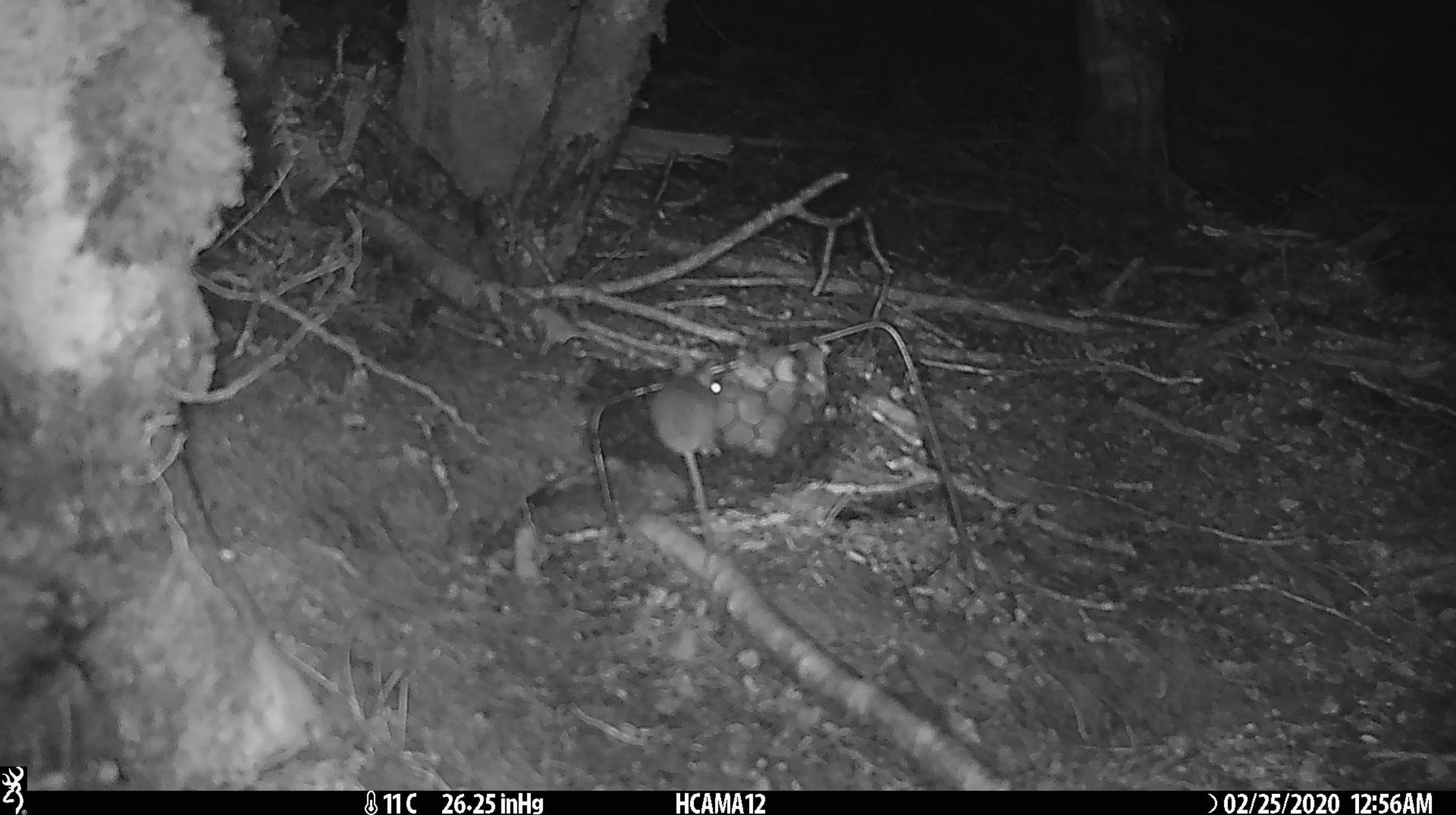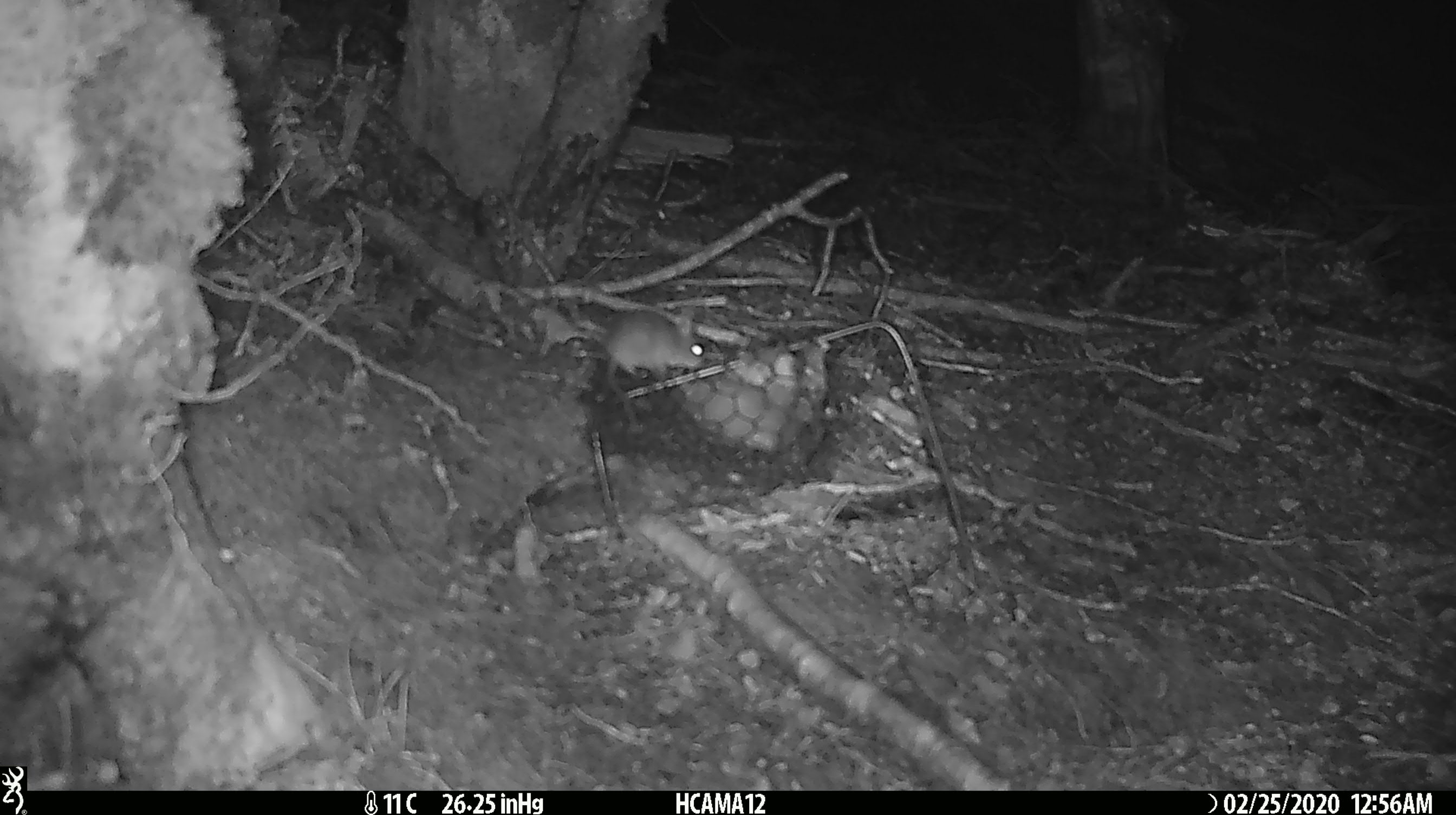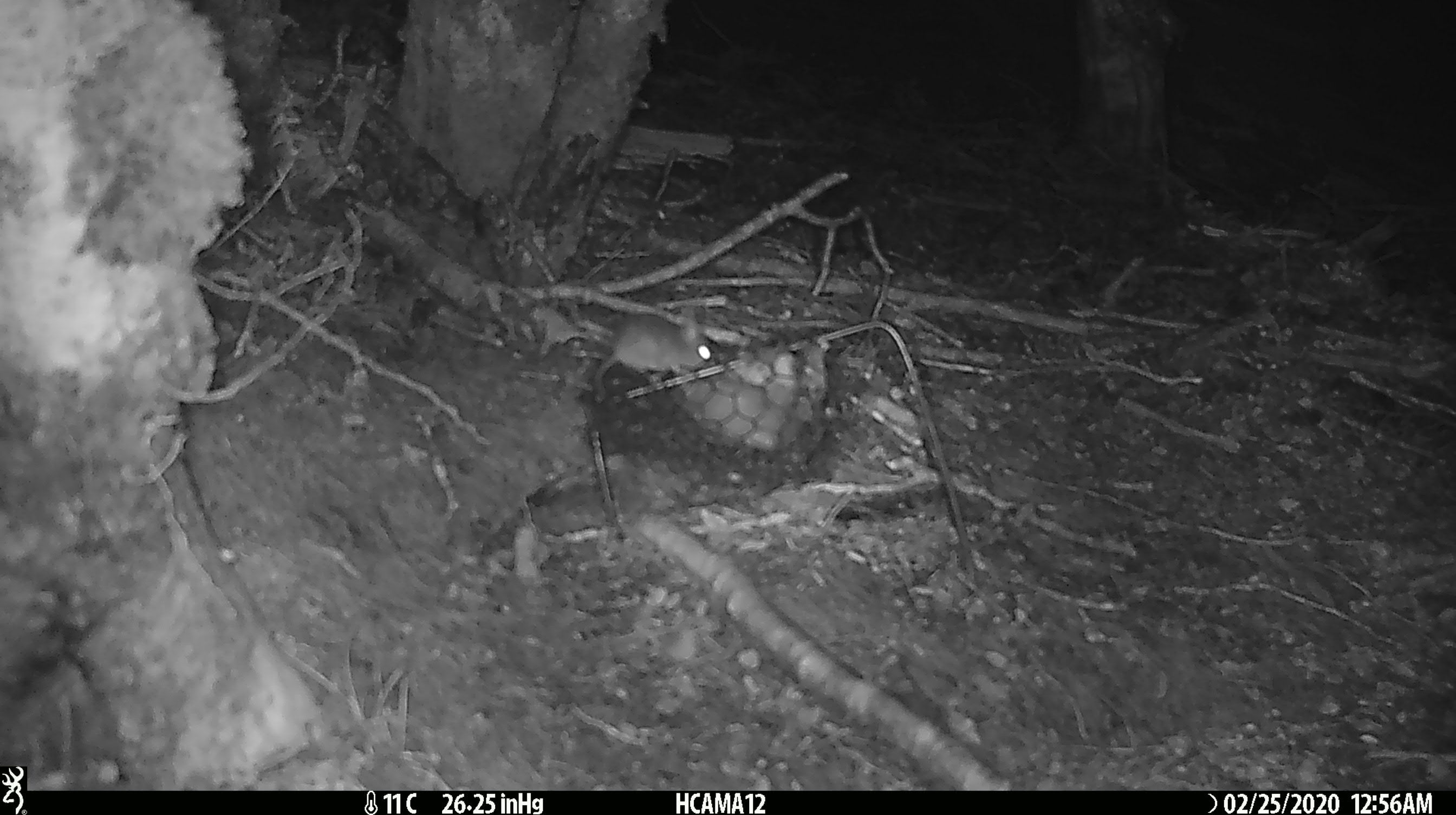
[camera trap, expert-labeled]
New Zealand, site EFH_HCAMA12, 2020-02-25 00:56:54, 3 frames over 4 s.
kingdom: Animalia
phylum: Chordata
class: Mammalia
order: Rodentia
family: Muridae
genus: Mus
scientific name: Mus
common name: mouse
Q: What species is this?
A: Mouse (Mus).